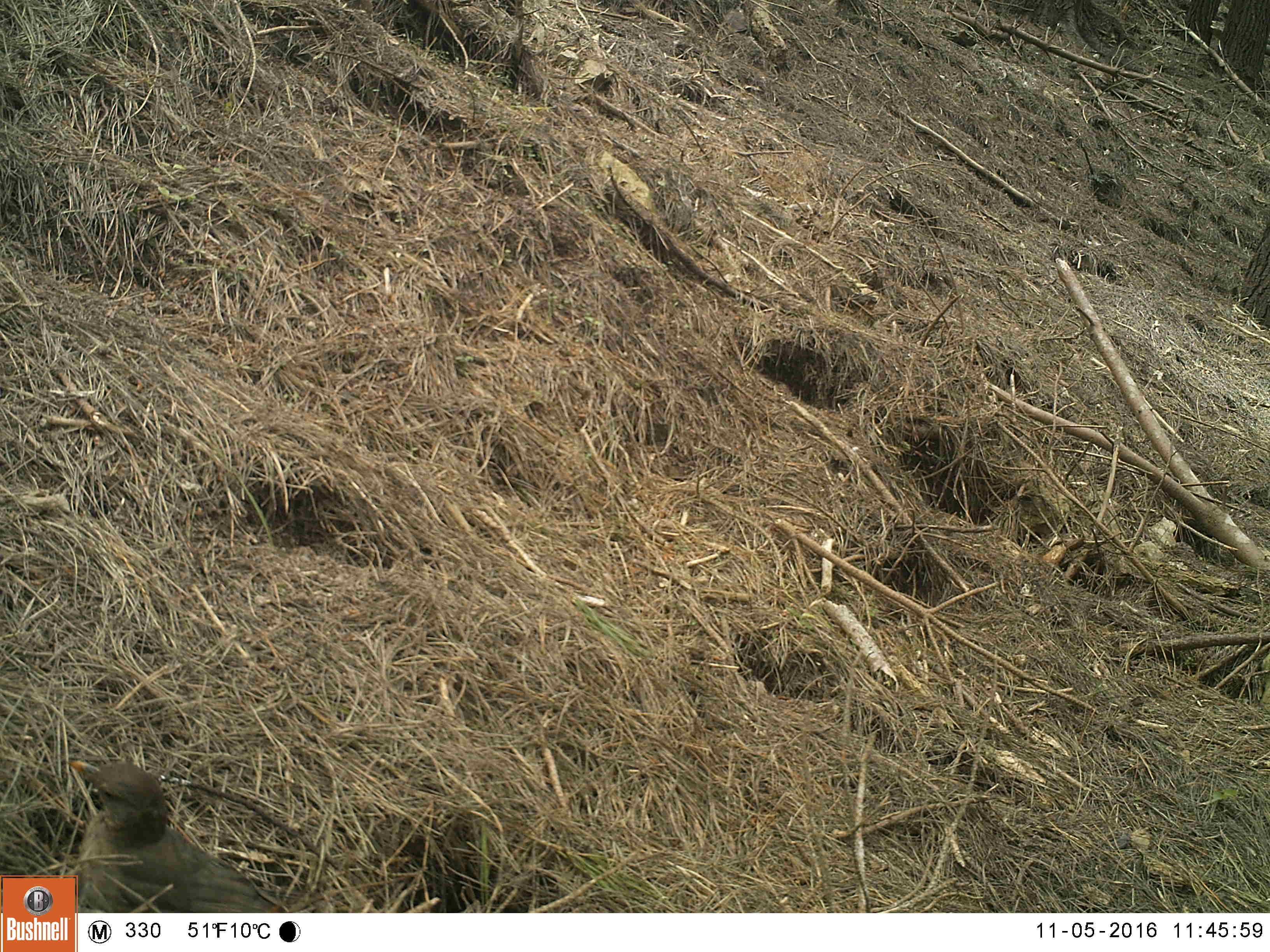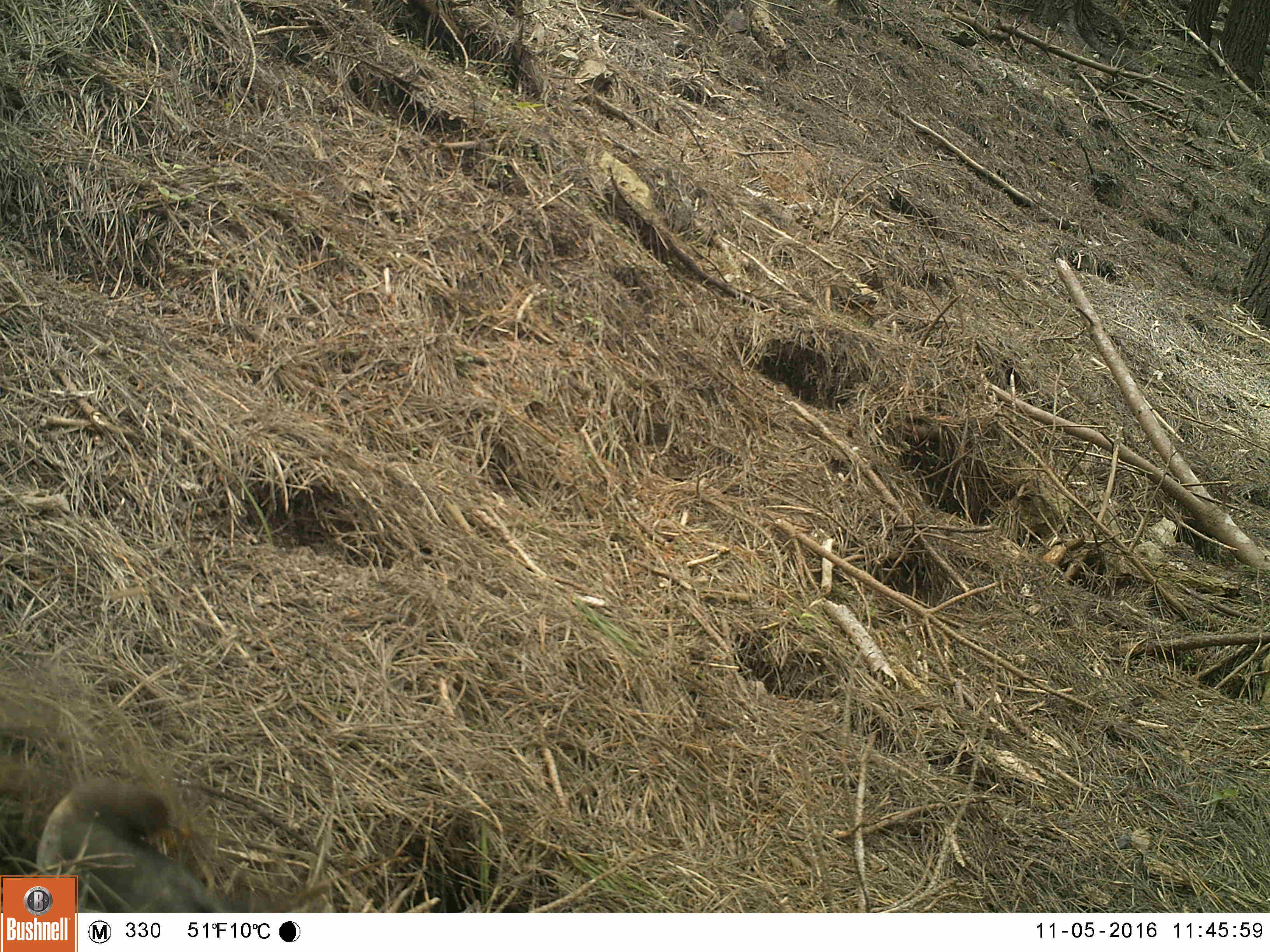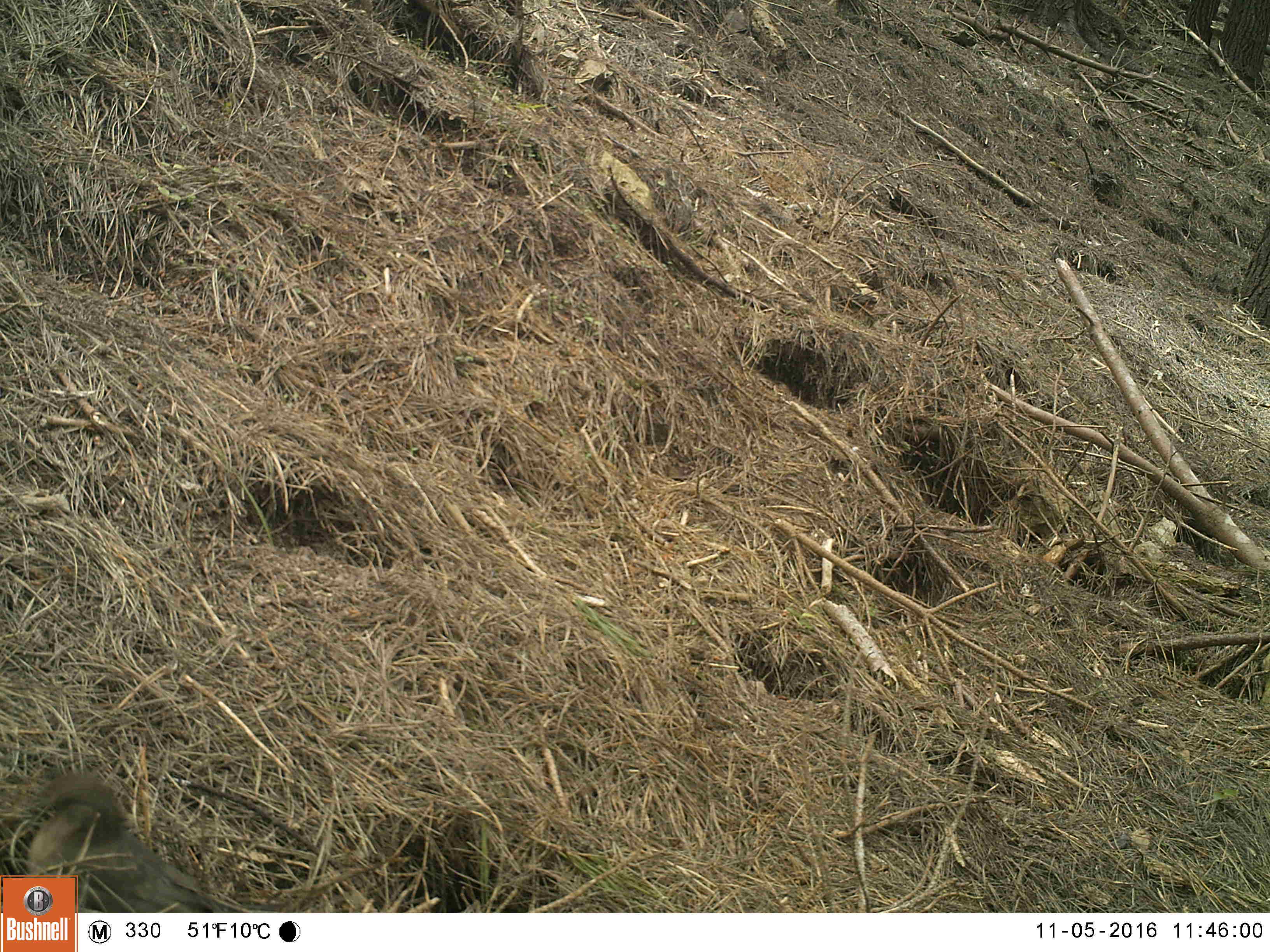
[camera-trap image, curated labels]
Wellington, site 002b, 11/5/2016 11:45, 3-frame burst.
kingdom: Animalia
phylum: Chordata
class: Aves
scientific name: Aves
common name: bird